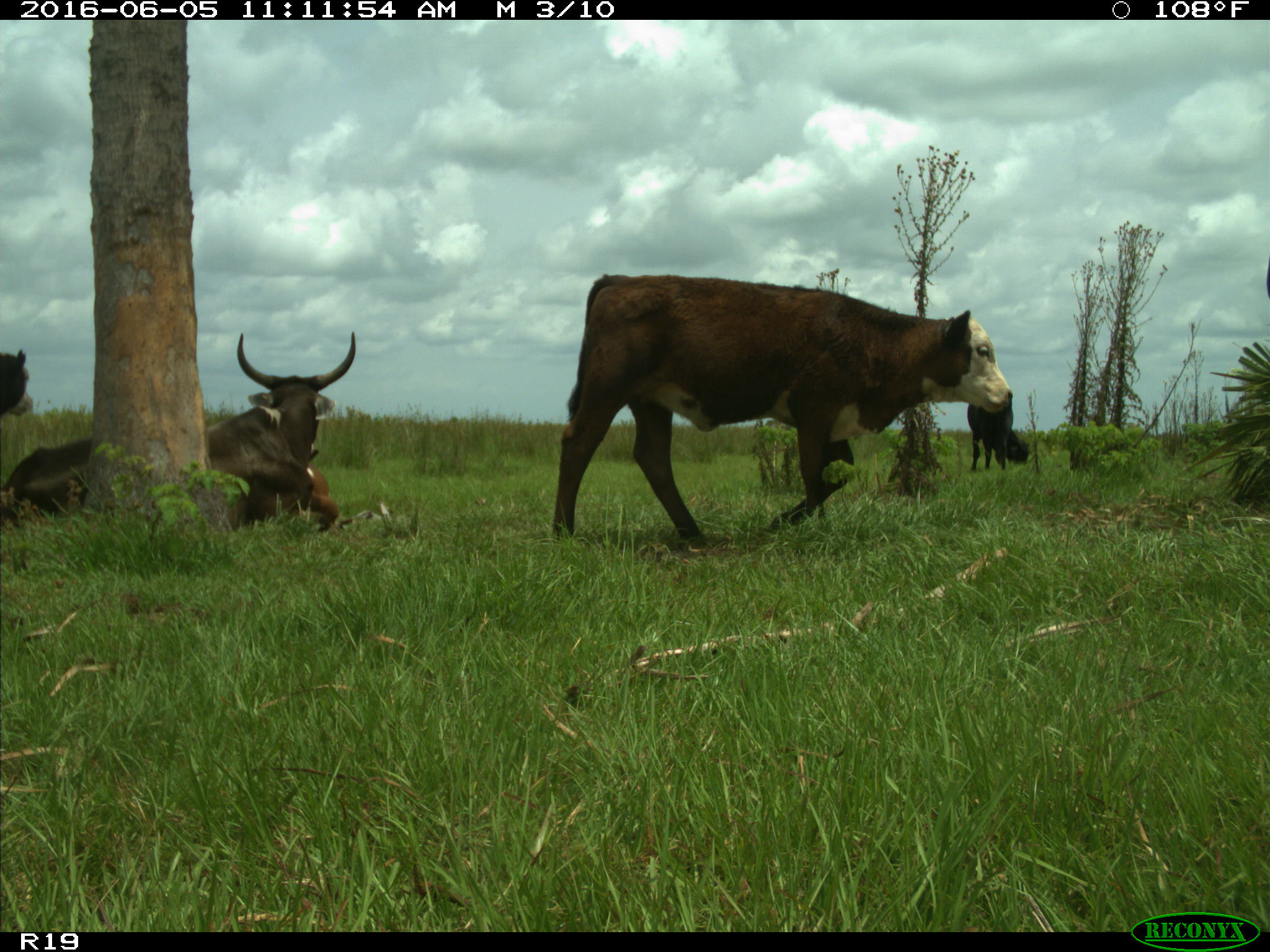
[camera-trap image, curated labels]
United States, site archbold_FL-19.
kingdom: Animalia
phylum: Chordata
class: Mammalia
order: Artiodactyla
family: Bovidae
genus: Bos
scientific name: Bos taurus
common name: domestic cow